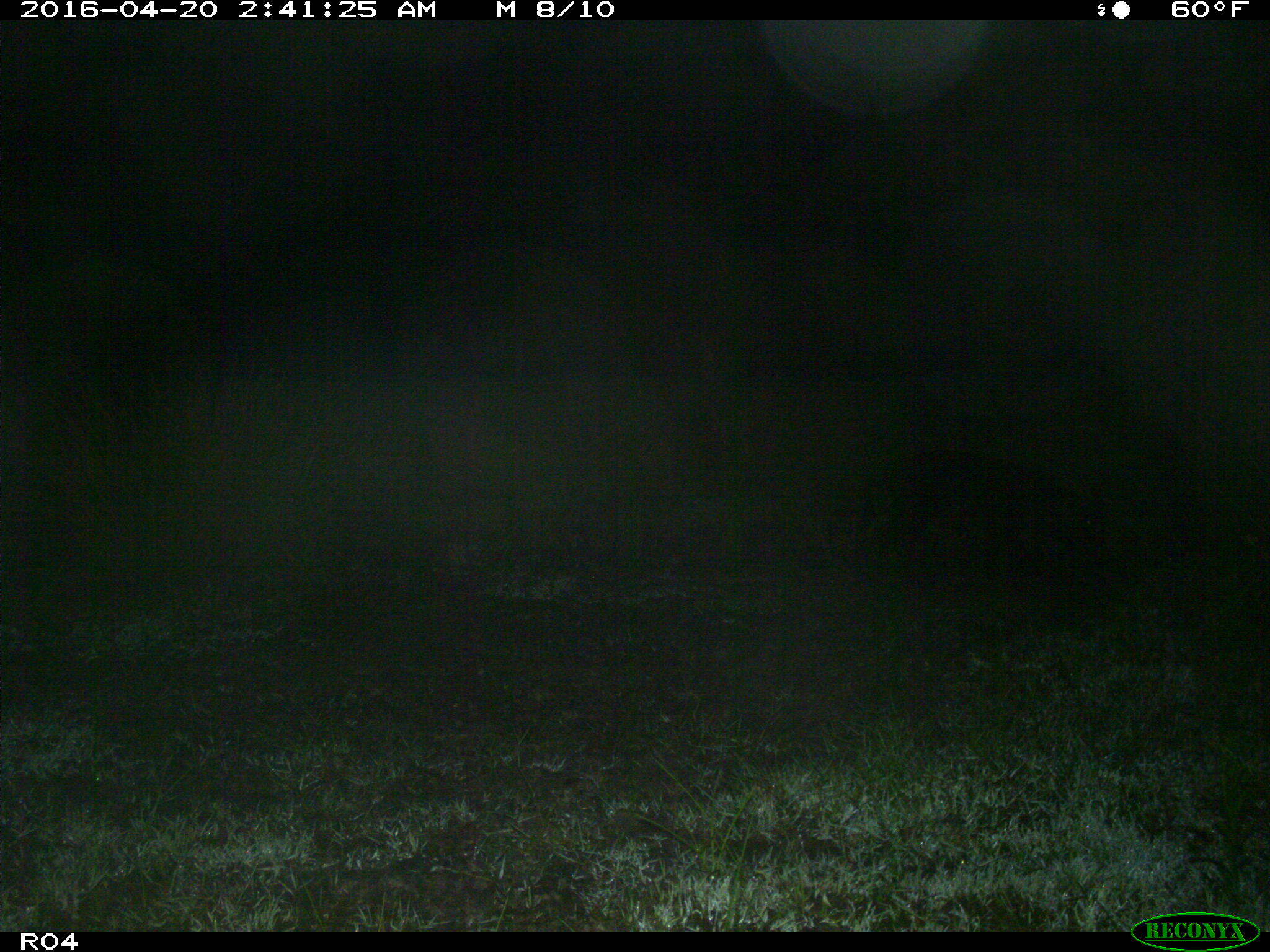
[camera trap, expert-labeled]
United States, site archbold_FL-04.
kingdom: Animalia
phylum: Chordata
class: Mammalia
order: Artiodactyla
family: Suidae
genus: Sus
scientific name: Sus scrofa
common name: wild boar